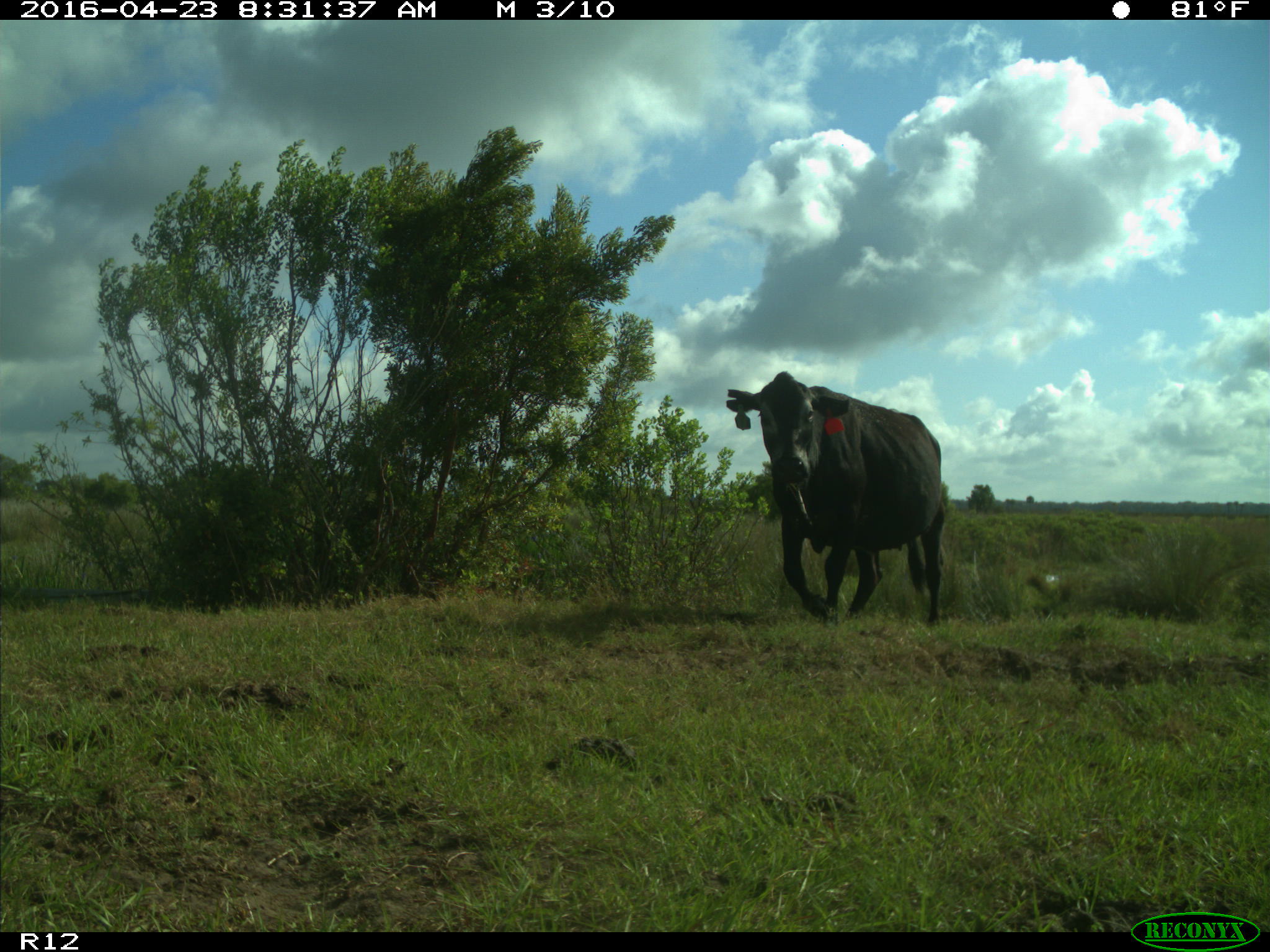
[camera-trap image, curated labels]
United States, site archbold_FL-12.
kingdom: Animalia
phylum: Chordata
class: Mammalia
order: Artiodactyla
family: Bovidae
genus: Bos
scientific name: Bos taurus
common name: domestic cow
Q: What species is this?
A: Bos taurus (domestic cow).